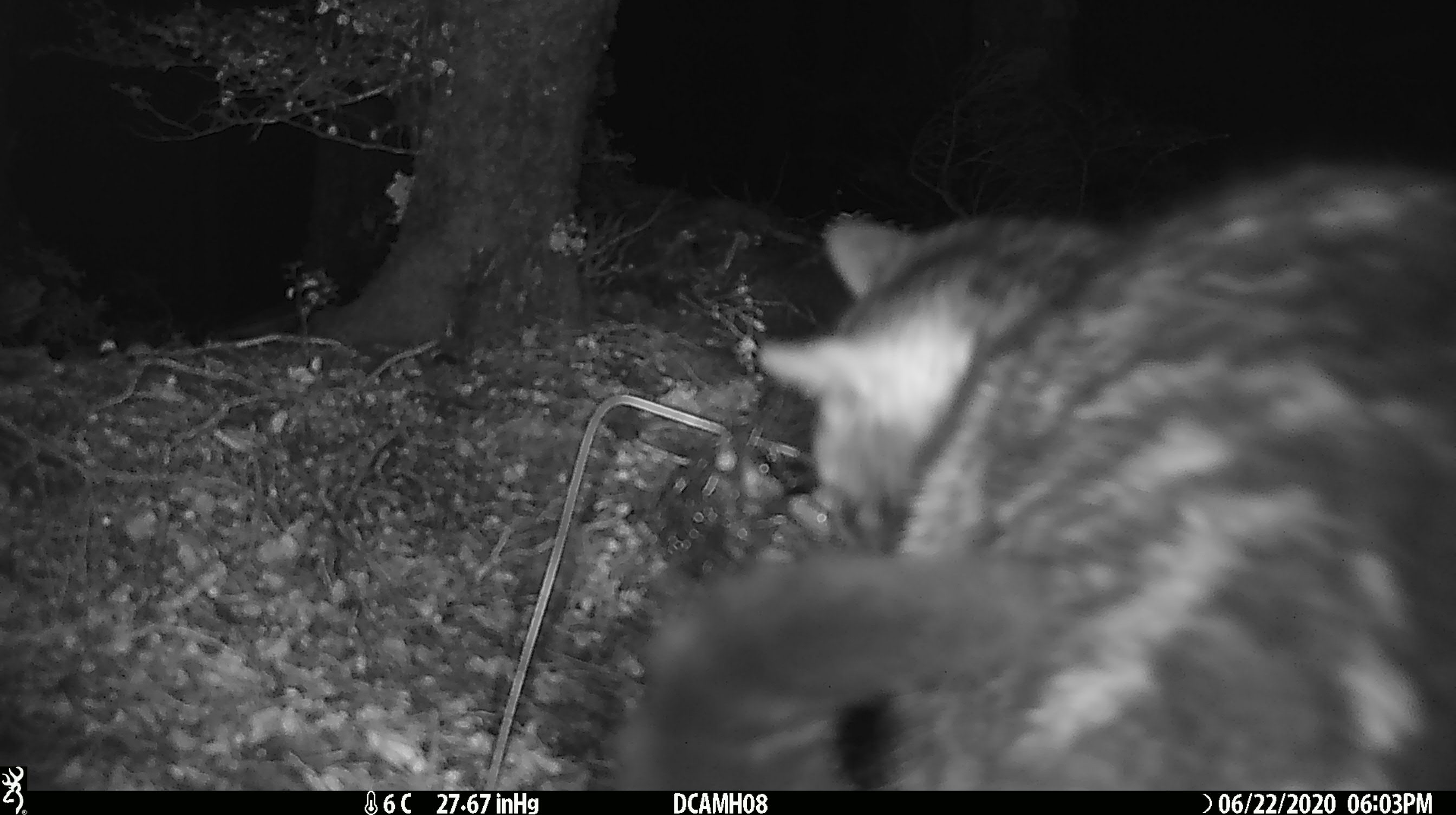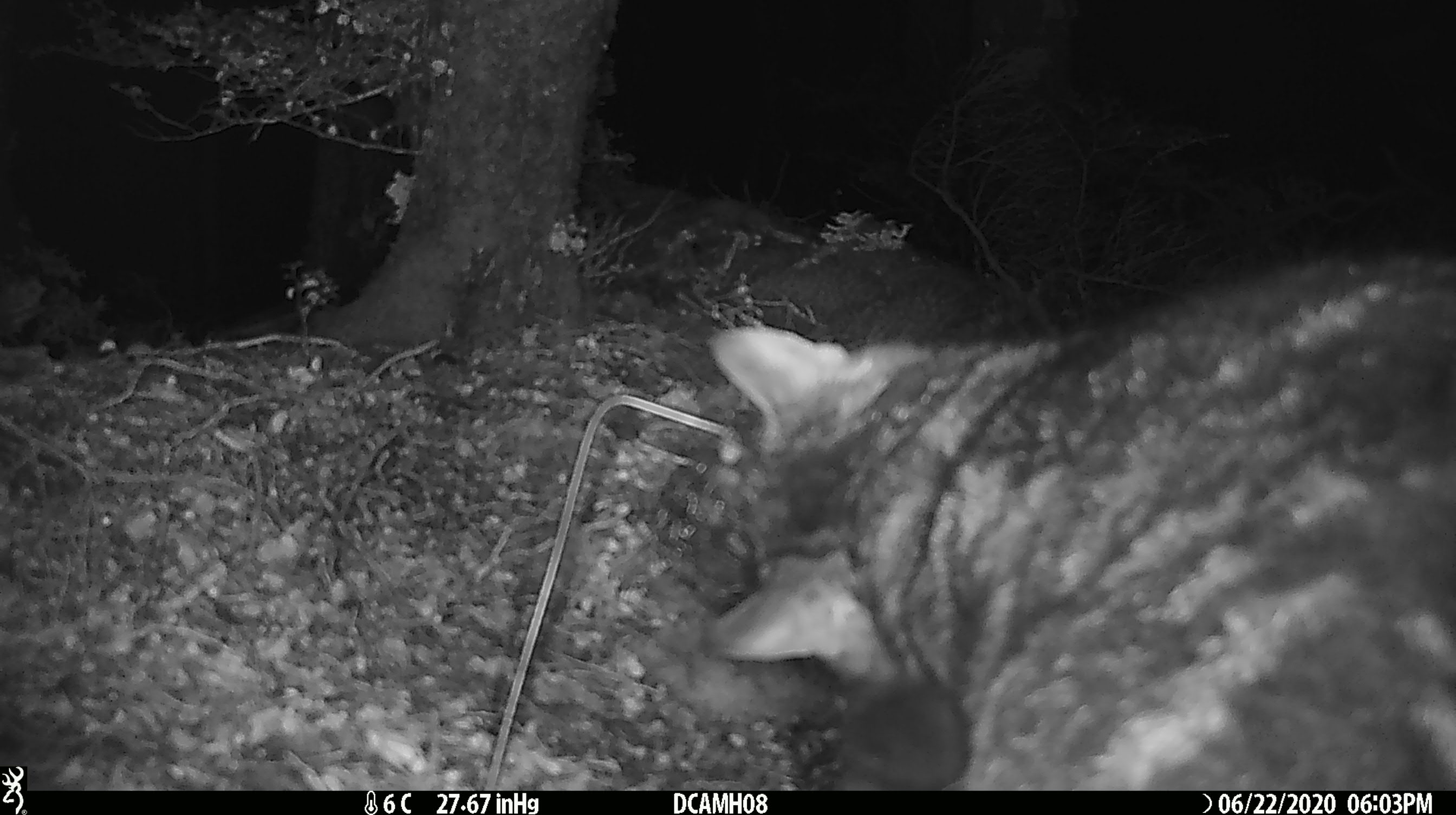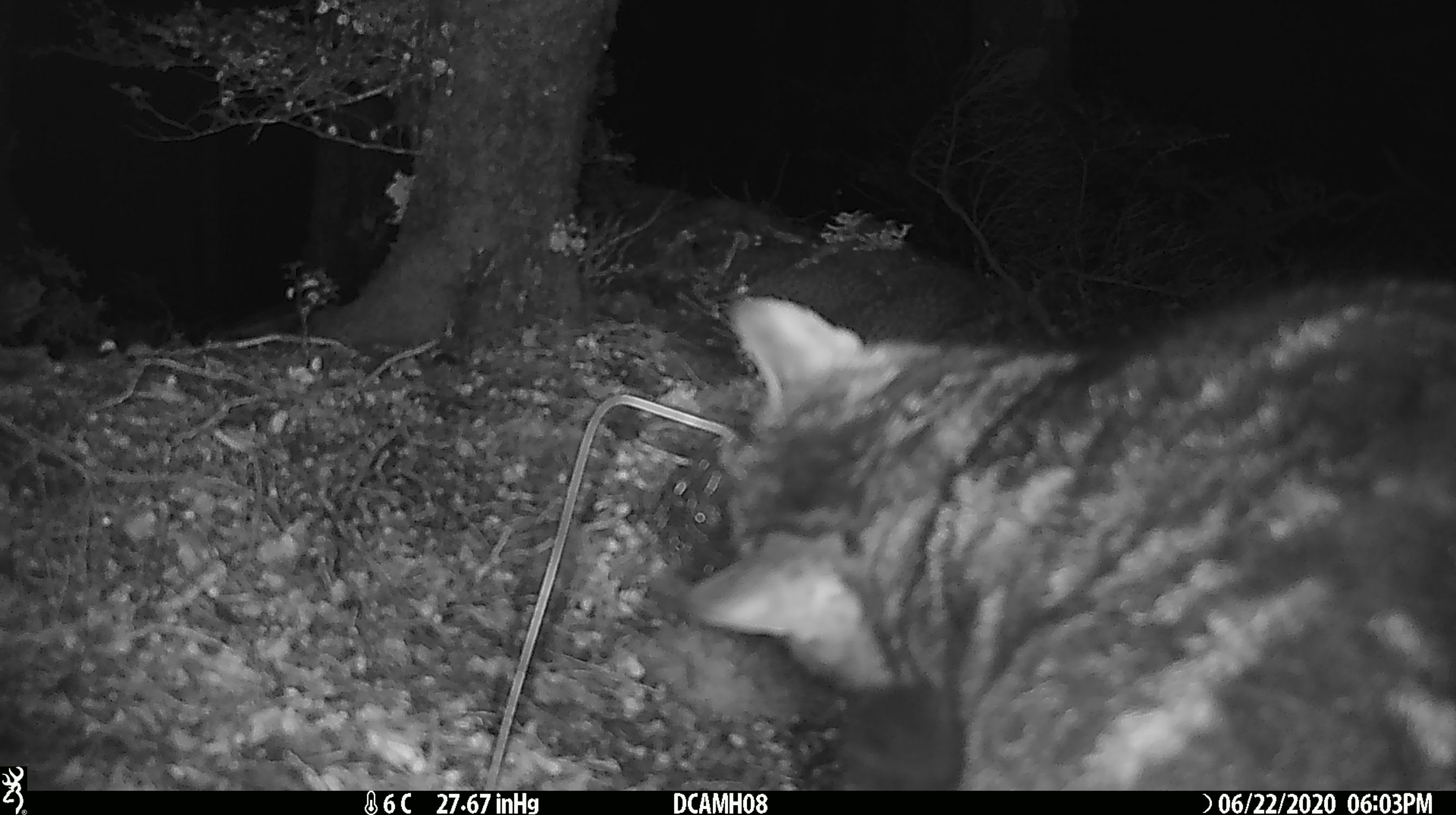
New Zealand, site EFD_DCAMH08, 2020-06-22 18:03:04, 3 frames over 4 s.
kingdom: Animalia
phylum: Chordata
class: Mammalia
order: Carnivora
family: Felidae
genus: Felis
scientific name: Felis catus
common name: domestic cat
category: cat